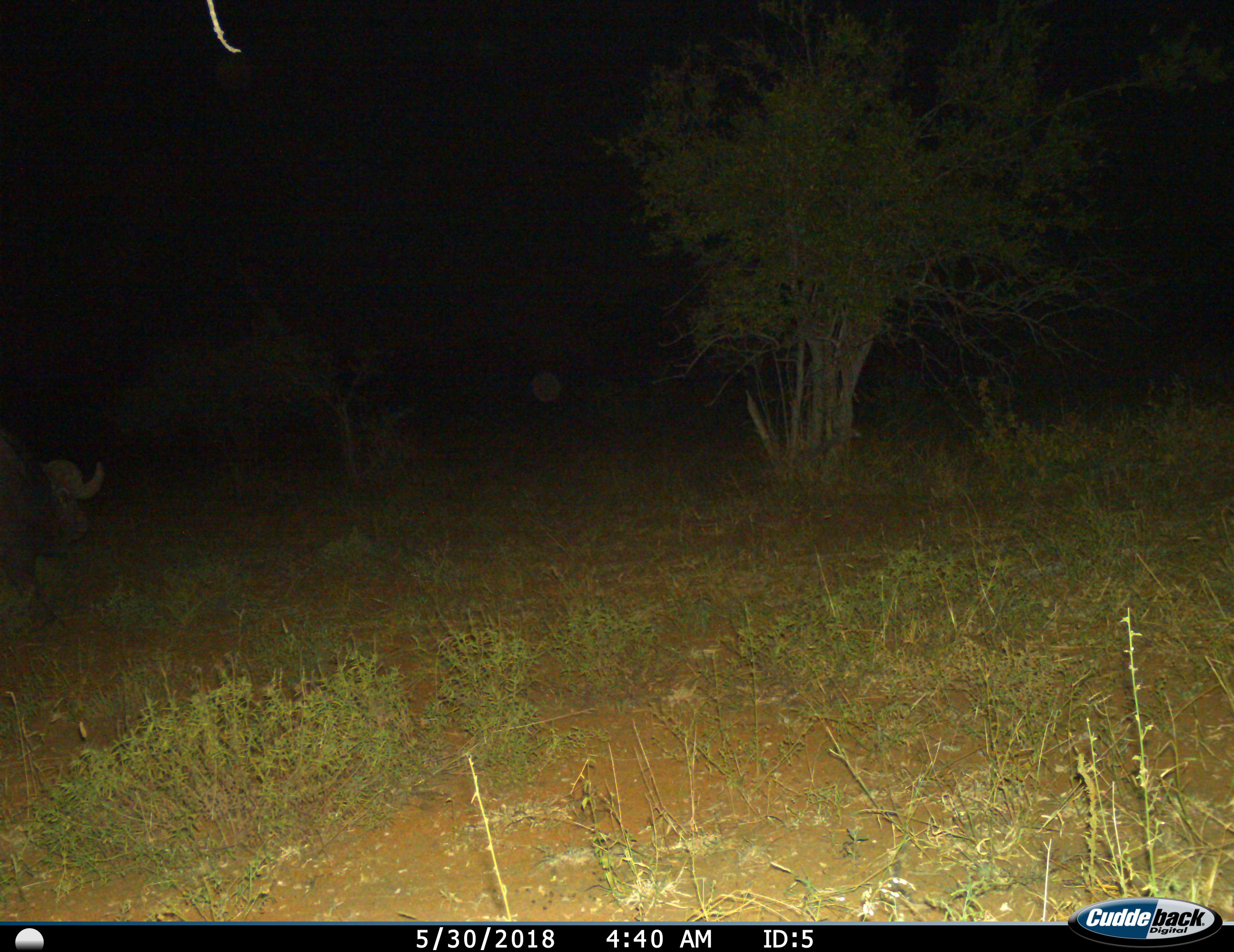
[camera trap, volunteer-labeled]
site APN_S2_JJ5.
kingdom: Animalia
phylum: Chordata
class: Mammalia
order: Artiodactyla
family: Bovidae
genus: Syncerus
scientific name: Syncerus caffer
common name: african buffalo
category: buffalo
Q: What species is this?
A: Buffalo (african buffalo) (Syncerus caffer).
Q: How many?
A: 1.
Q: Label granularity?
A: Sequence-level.